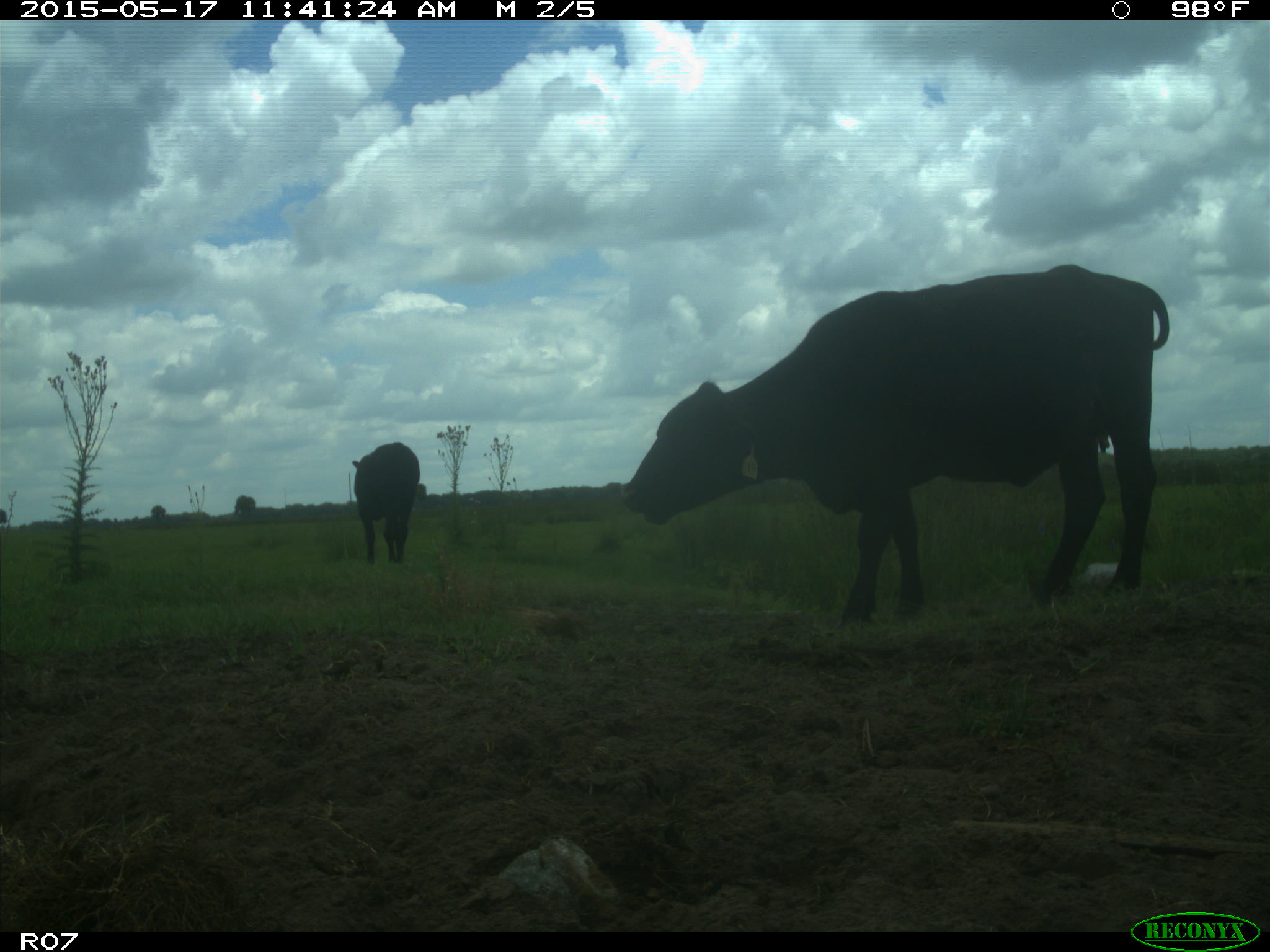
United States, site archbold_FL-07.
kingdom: Animalia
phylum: Chordata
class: Mammalia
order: Artiodactyla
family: Bovidae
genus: Bos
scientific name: Bos taurus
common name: domestic cow